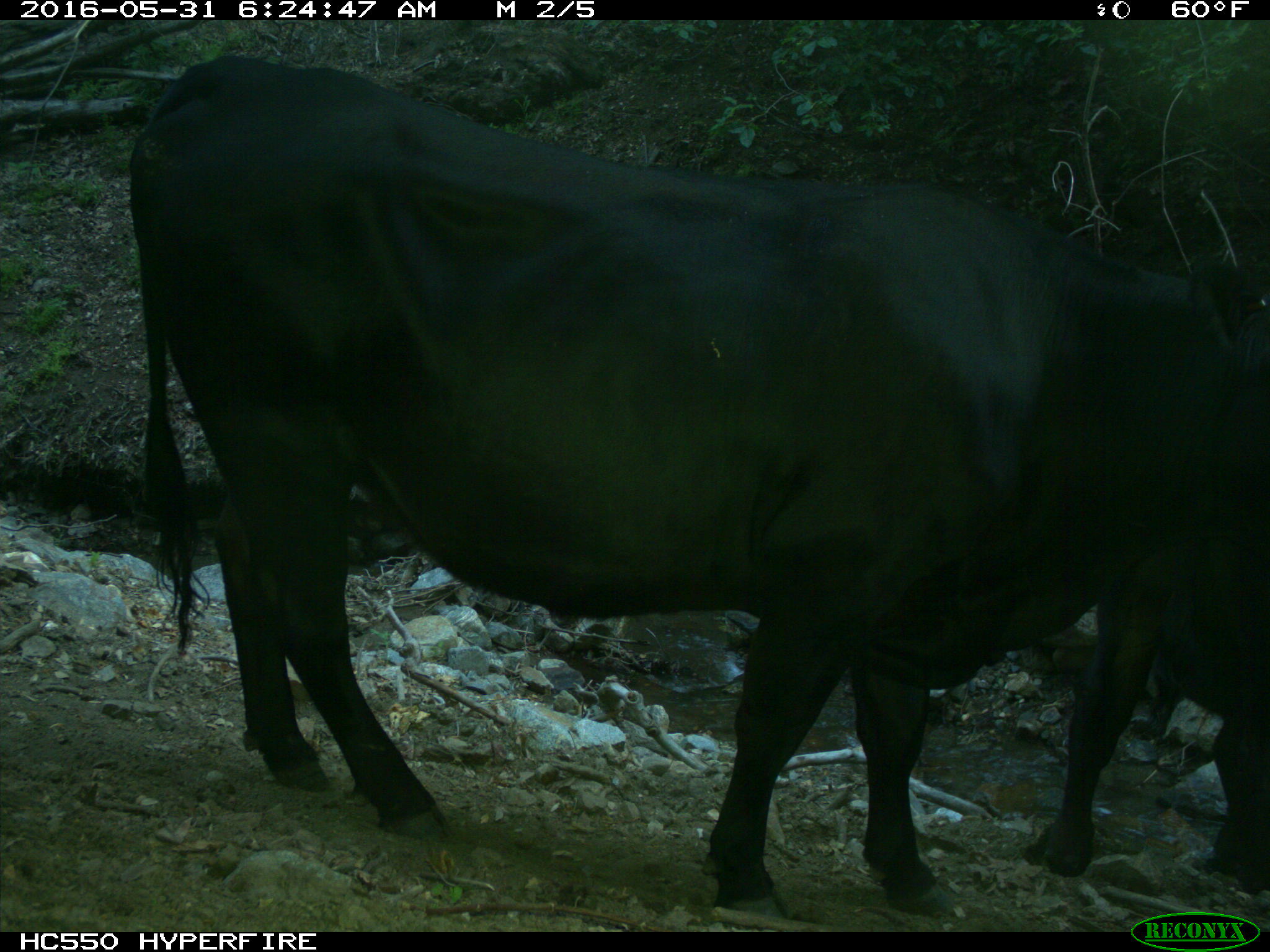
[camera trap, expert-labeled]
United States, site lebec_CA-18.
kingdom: Animalia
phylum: Chordata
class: Mammalia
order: Artiodactyla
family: Bovidae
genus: Bos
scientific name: Bos taurus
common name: domestic cow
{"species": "Bos taurus (domestic cow)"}